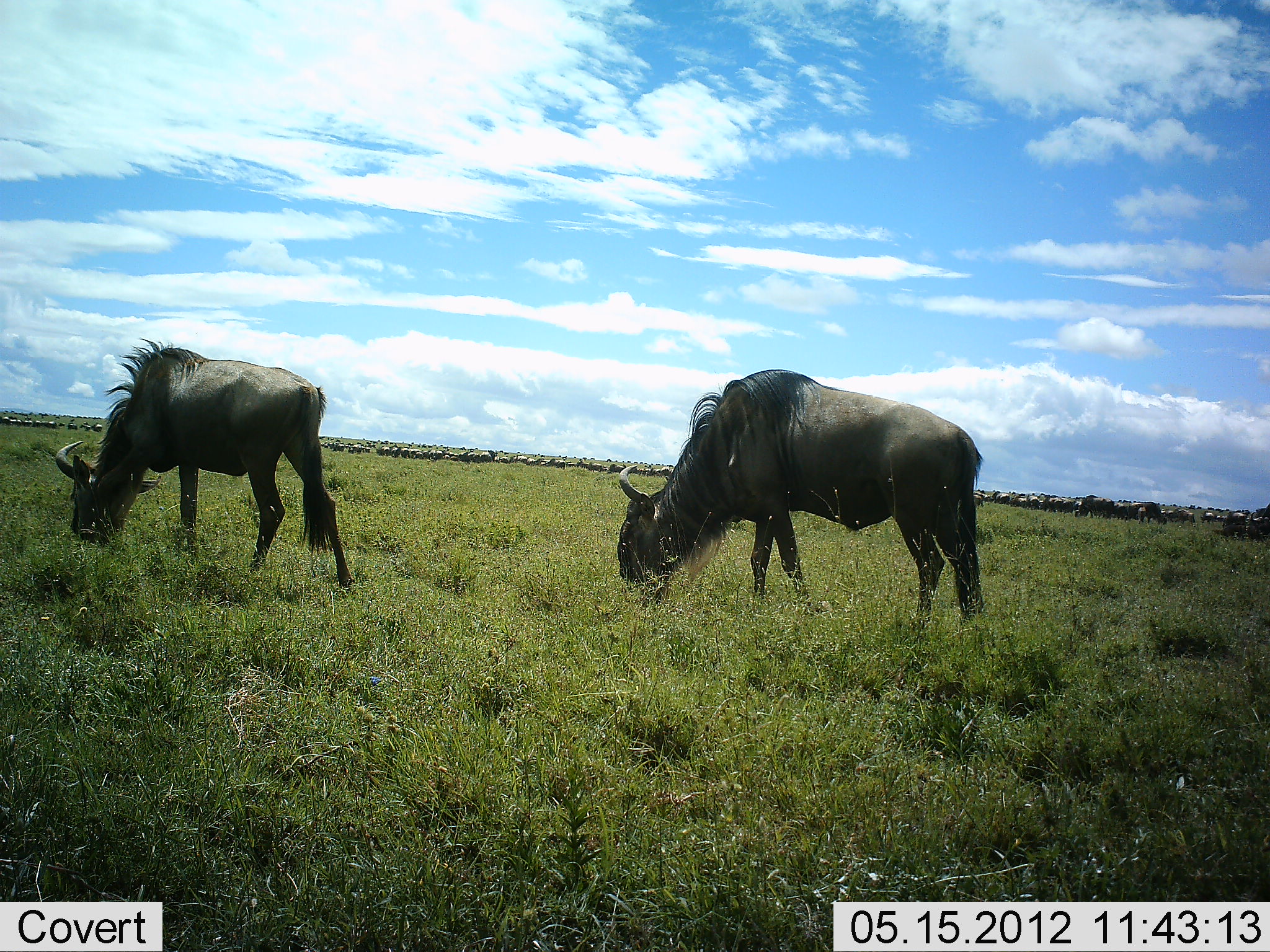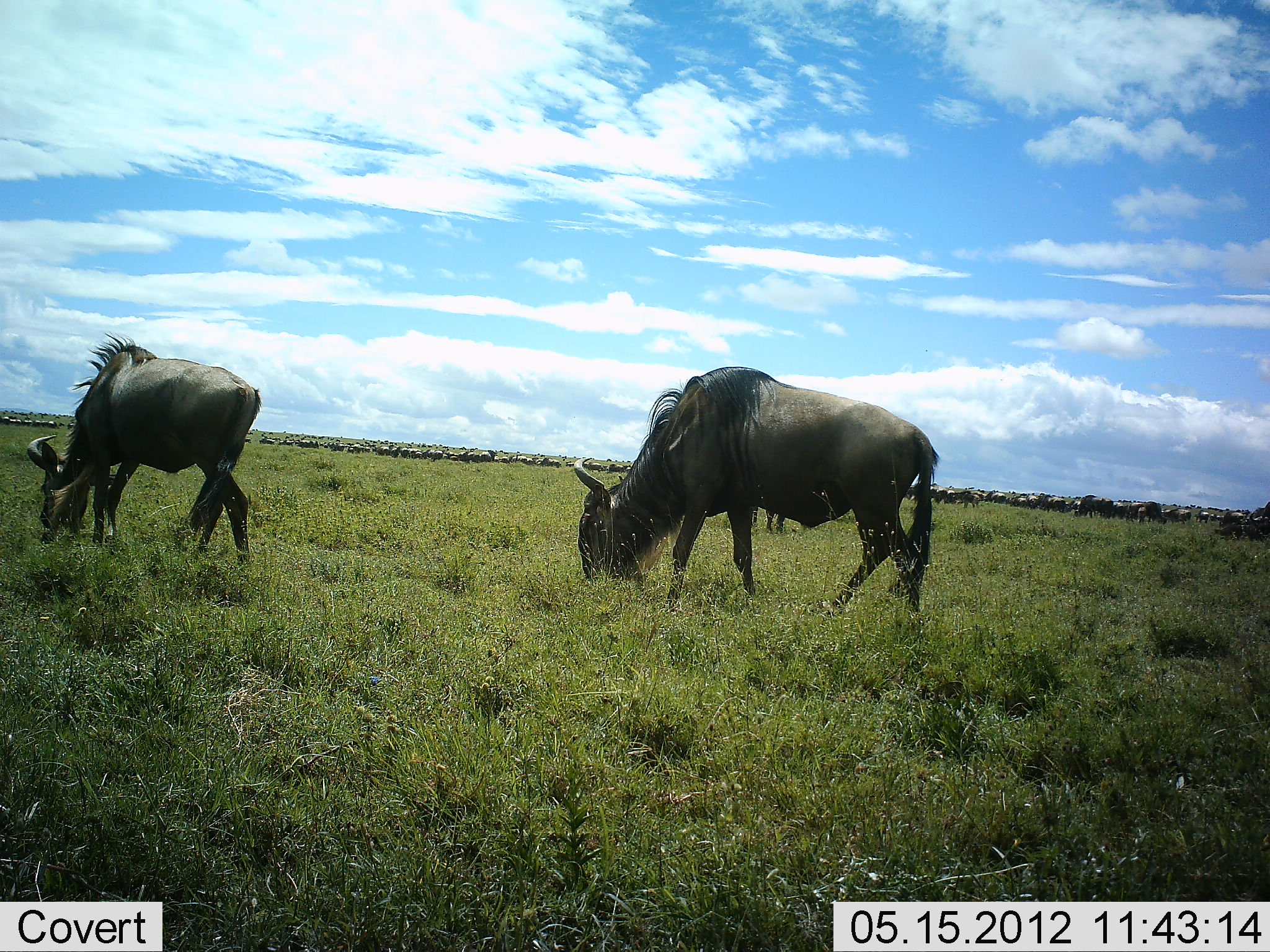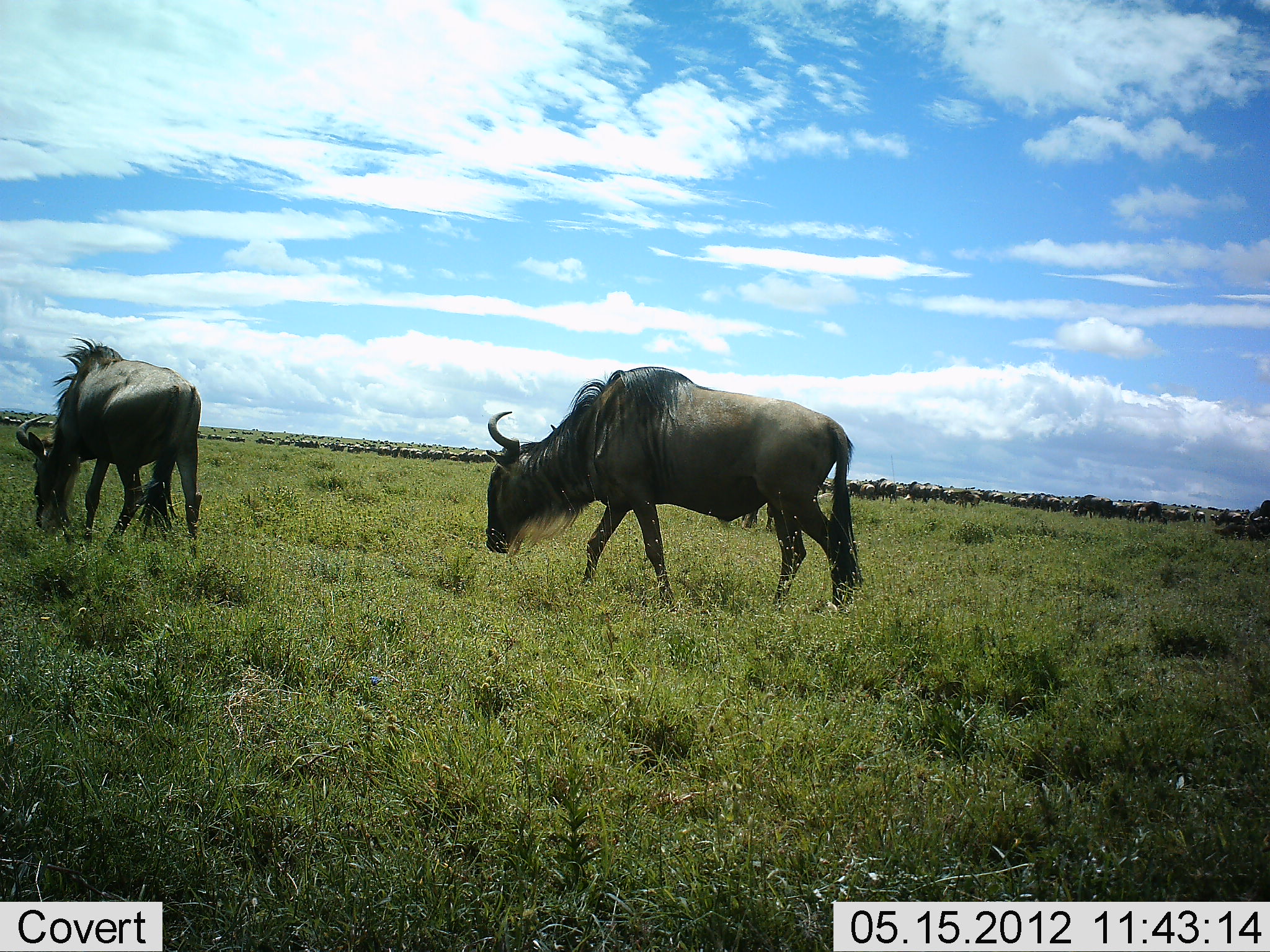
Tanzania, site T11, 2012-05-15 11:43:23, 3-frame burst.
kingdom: Animalia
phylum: Chordata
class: Mammalia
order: Artiodactyla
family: Bovidae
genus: Connochaetes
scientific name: Connochaetes taurinus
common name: blue wildebeest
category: wildebeest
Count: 51+.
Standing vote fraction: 40%.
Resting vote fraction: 0%.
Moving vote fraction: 80%.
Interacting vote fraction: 0%.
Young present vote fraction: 0%.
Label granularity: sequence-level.